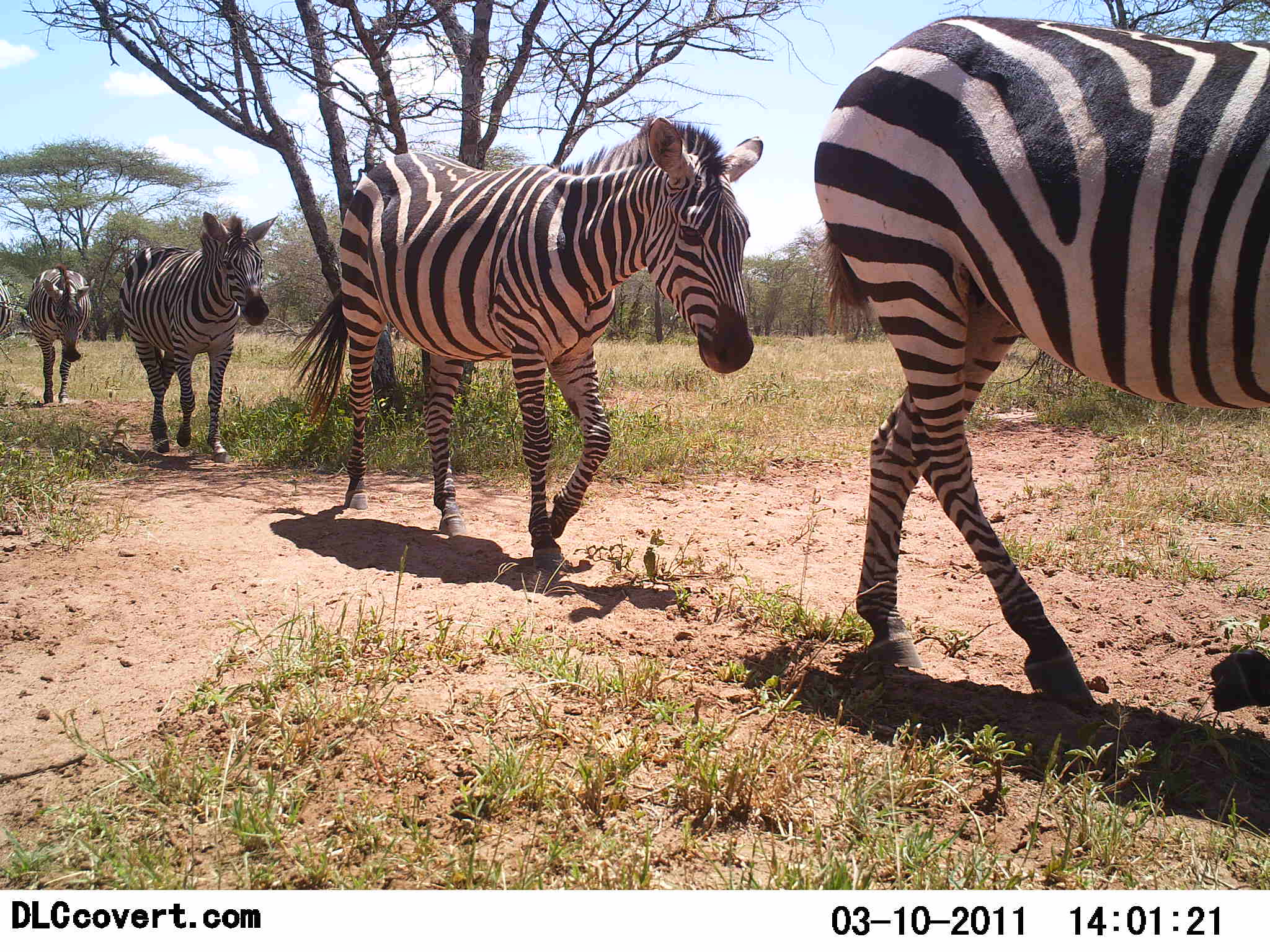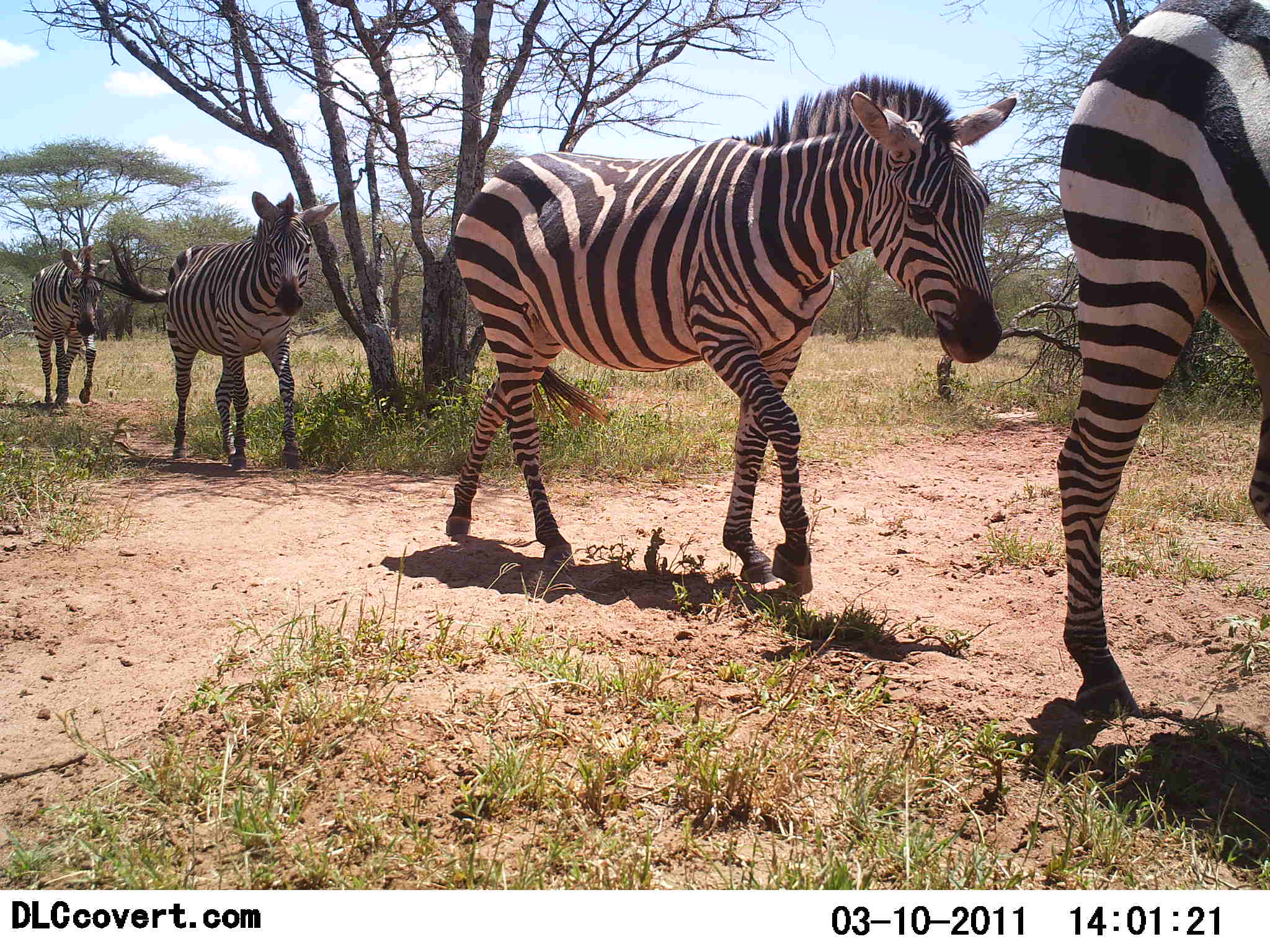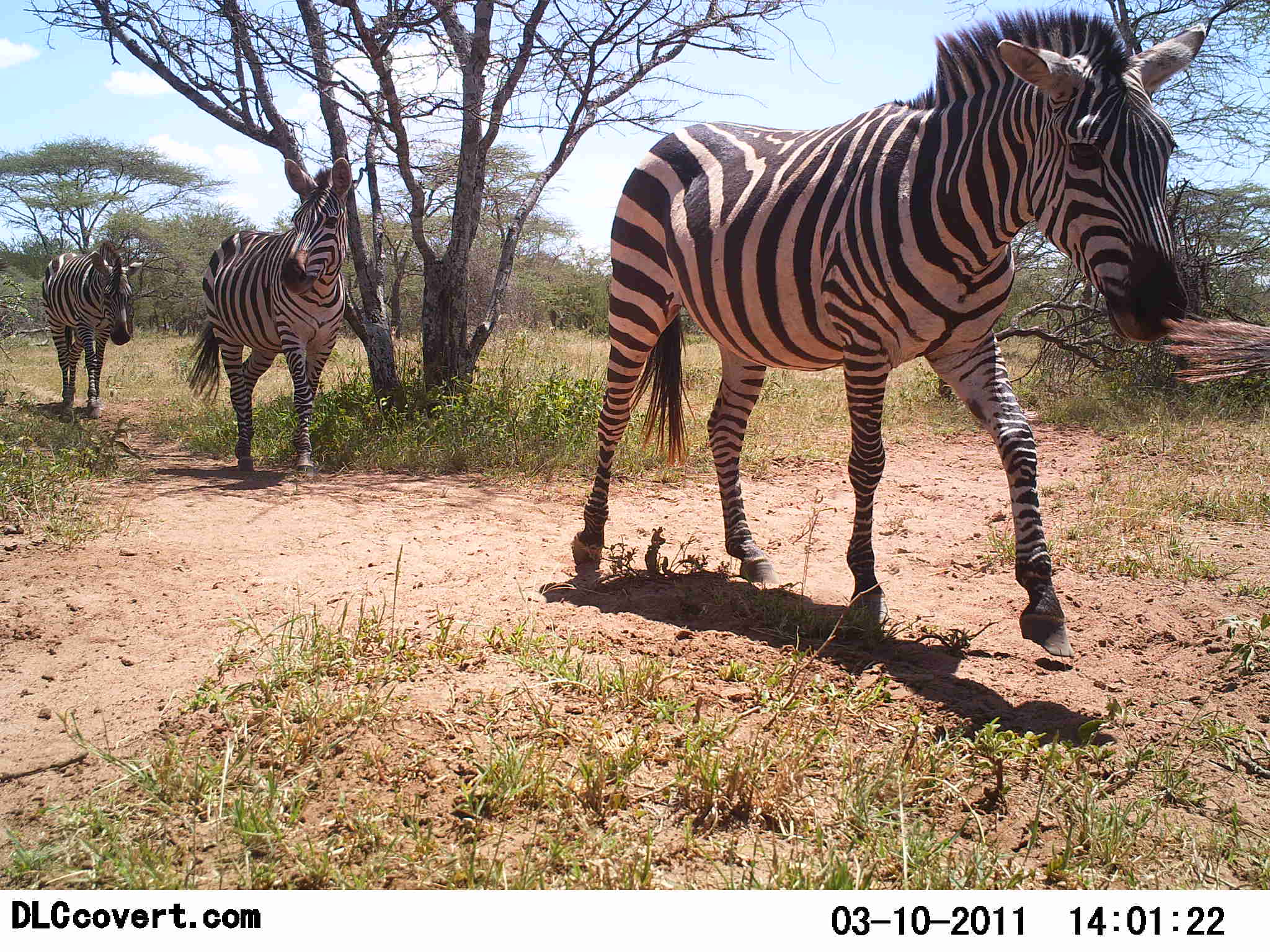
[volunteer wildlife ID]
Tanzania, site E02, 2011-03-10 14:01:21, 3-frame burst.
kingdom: Animalia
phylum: Chordata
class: Mammalia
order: Perissodactyla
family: Equidae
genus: Equus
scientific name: Equus quagga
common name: plains zebra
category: zebra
Zebra (plains zebra) (Equus quagga), count 5. Behavior (volunteer vote fractions): standing 0%, resting 0%, moving 100%, interacting 0%. Young present (vote fraction): 8%. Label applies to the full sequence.